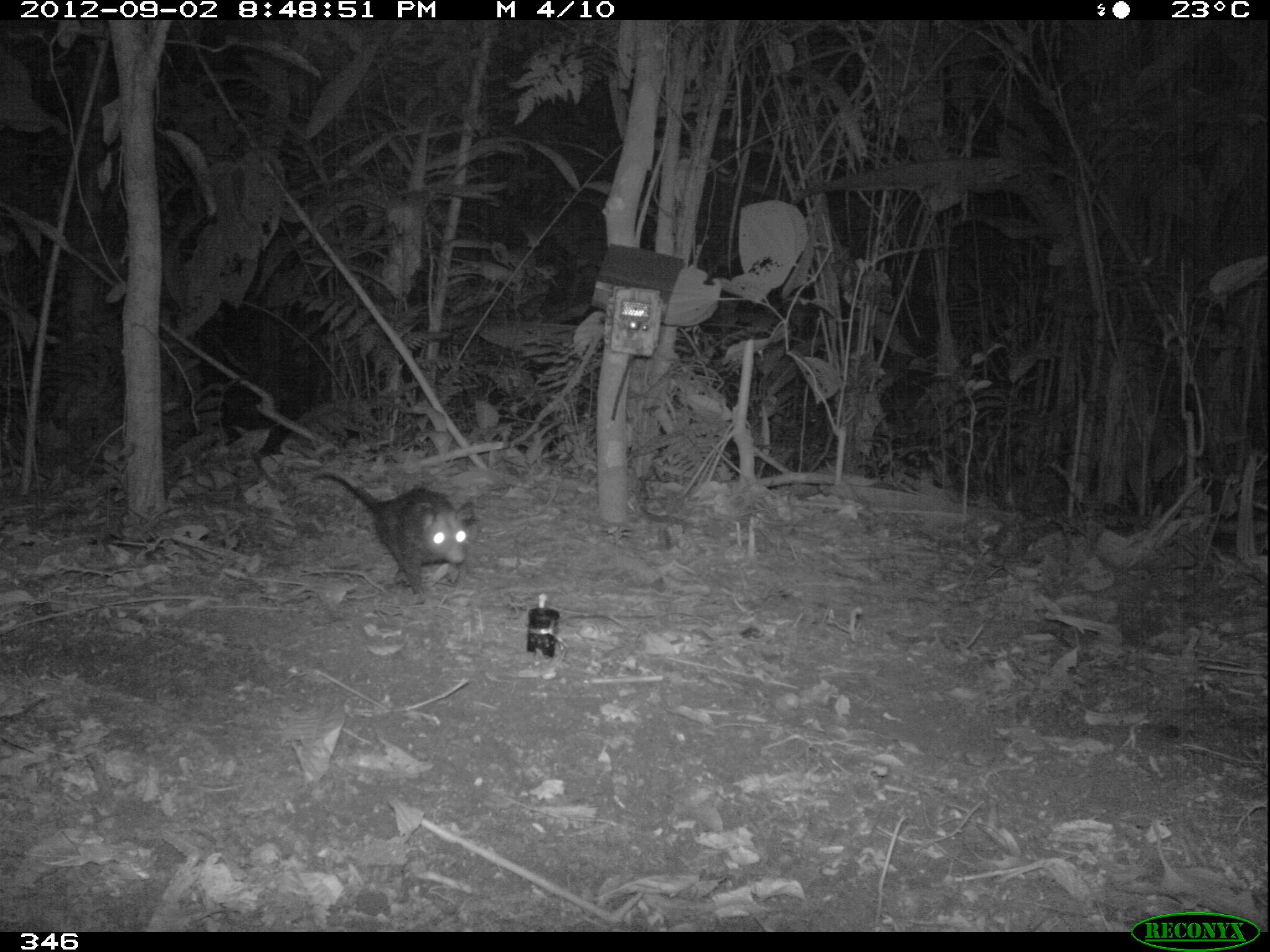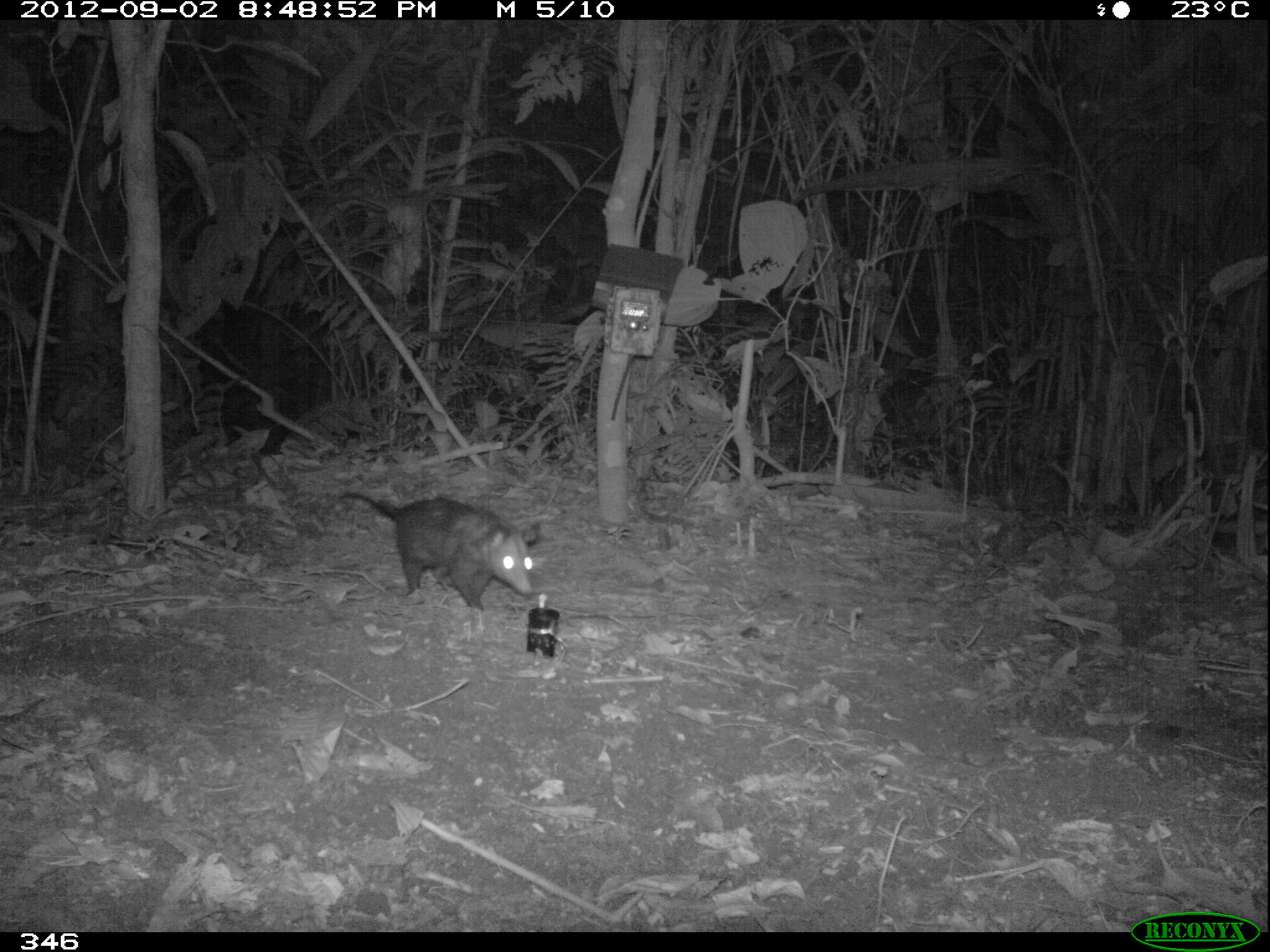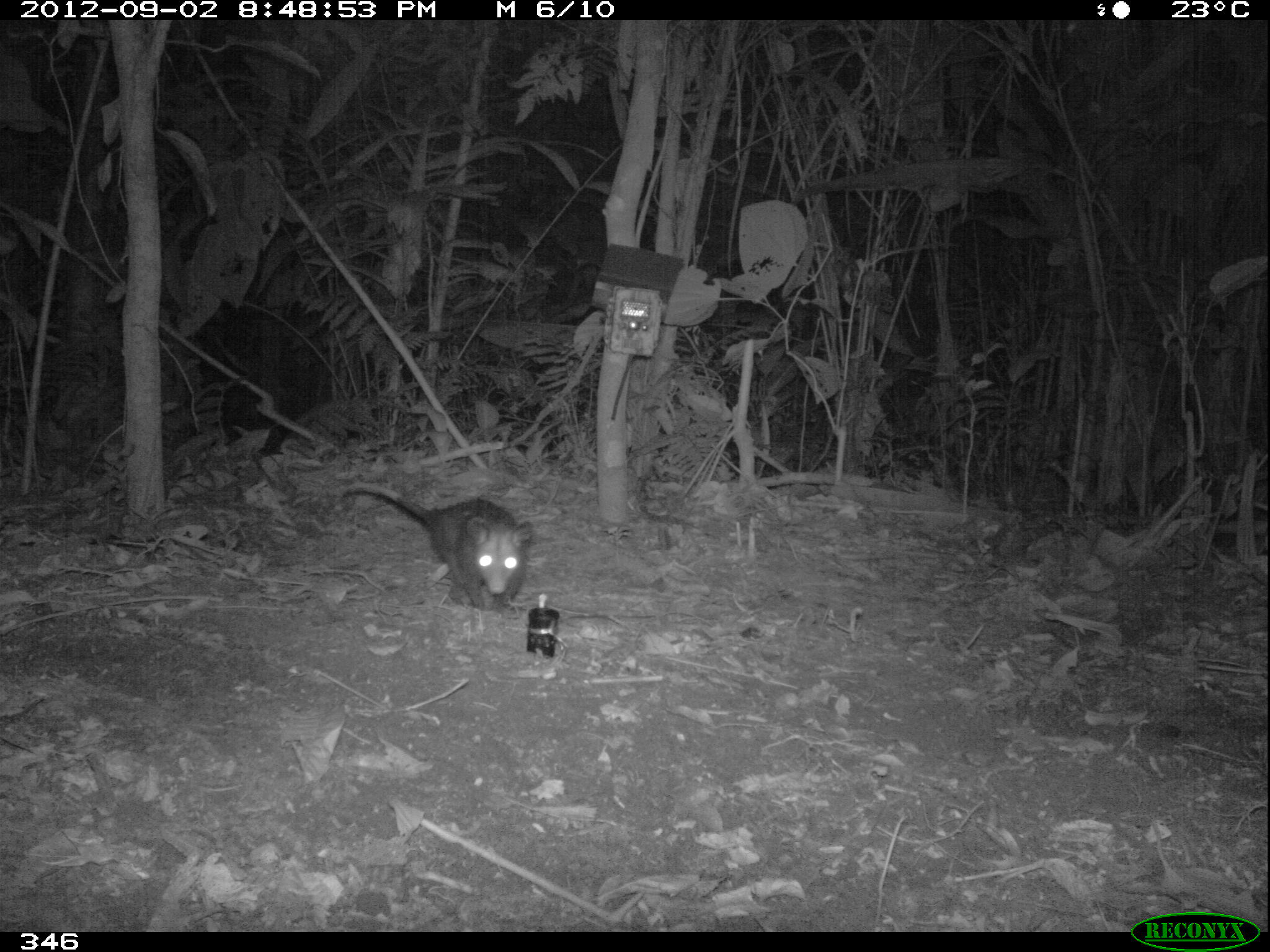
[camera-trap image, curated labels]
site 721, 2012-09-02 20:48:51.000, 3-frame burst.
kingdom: Animalia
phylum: Chordata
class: Mammalia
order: Didelphimorphia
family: Didelphidae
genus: Didelphis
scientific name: Didelphis marsupialis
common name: southern opossum